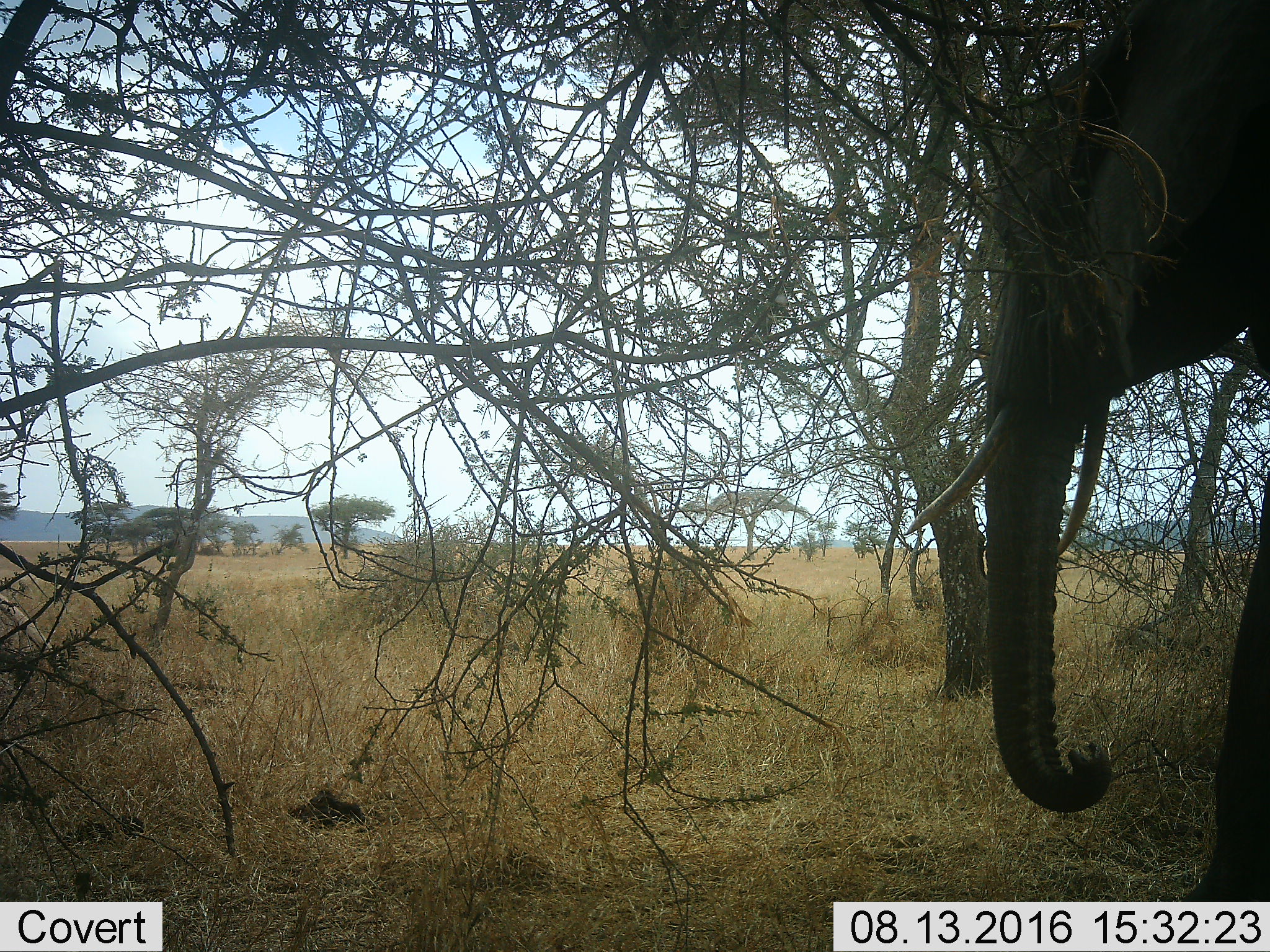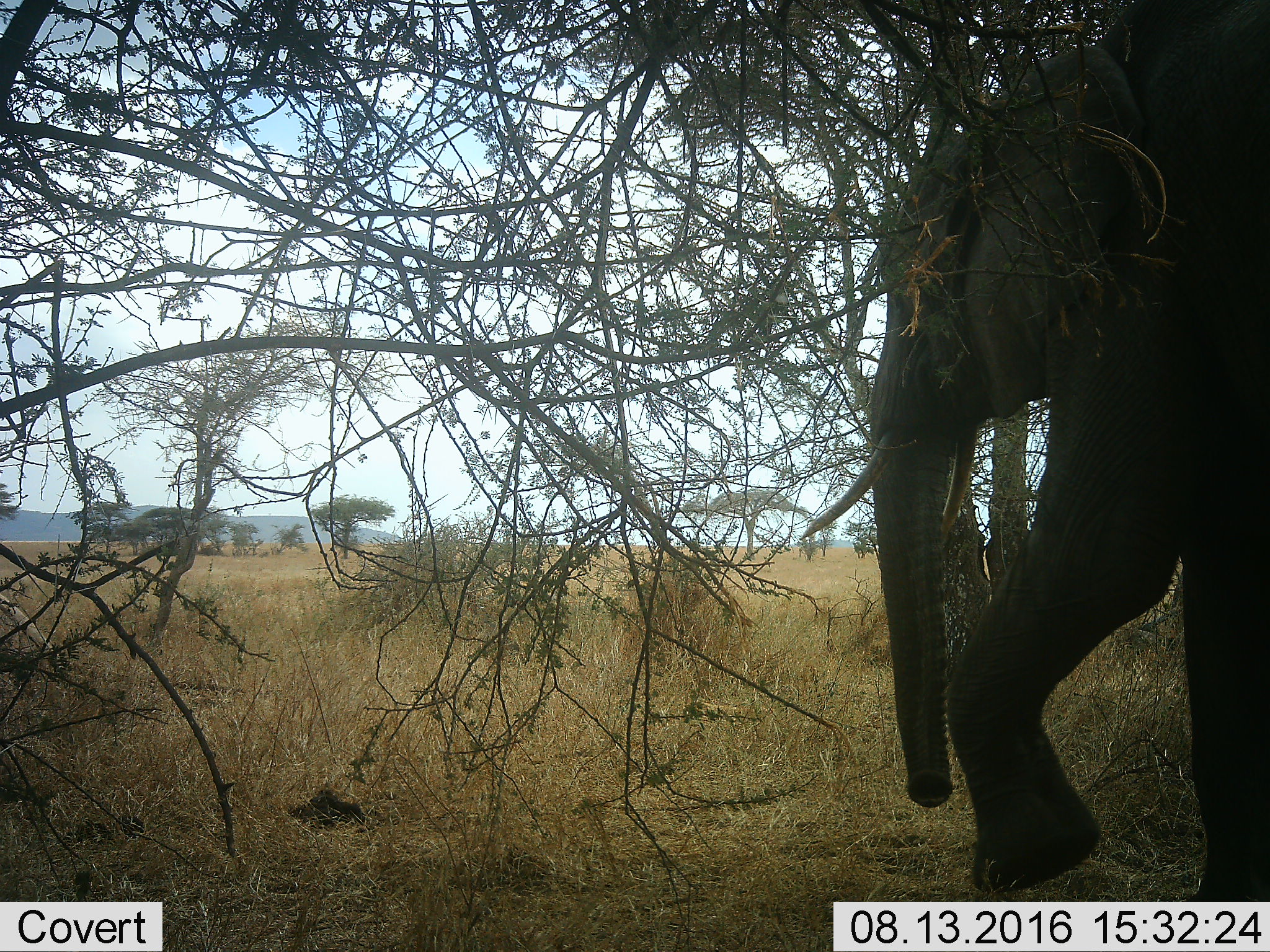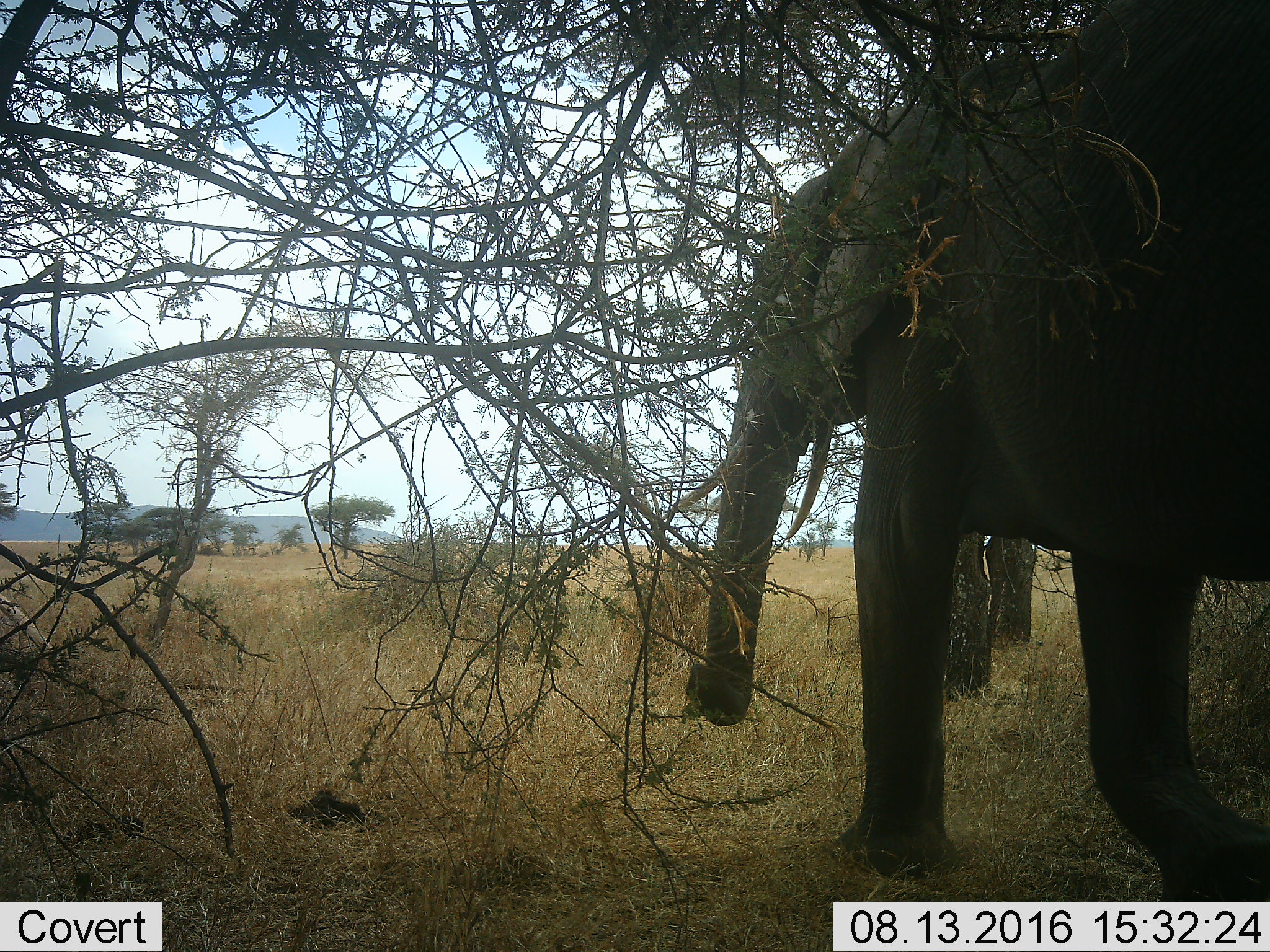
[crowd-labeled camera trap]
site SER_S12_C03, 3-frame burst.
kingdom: Animalia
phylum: Chordata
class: Mammalia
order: Proboscidea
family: Elephantidae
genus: Loxodonta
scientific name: Loxodonta africana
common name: african bush elephant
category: elephant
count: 1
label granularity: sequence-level